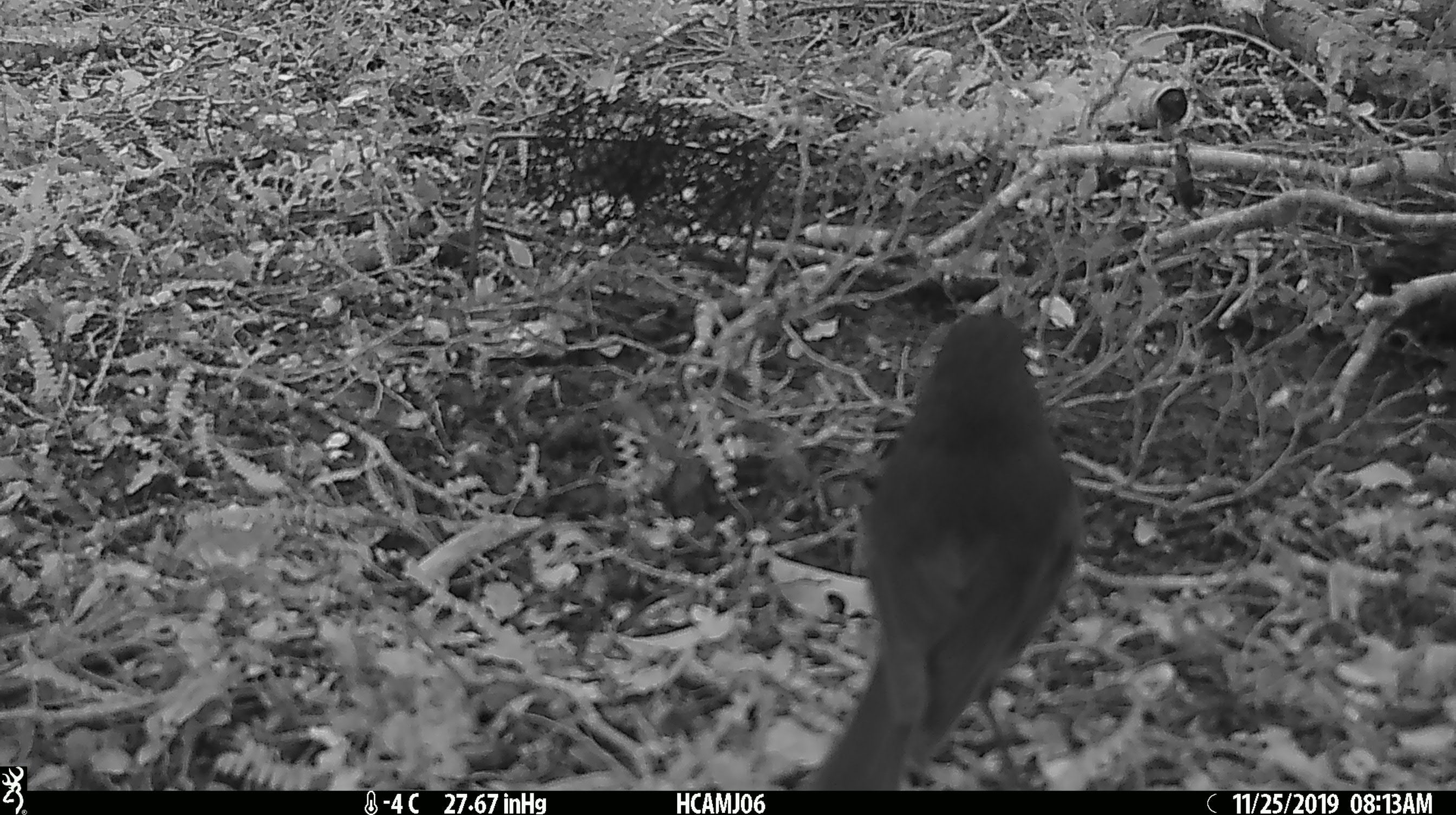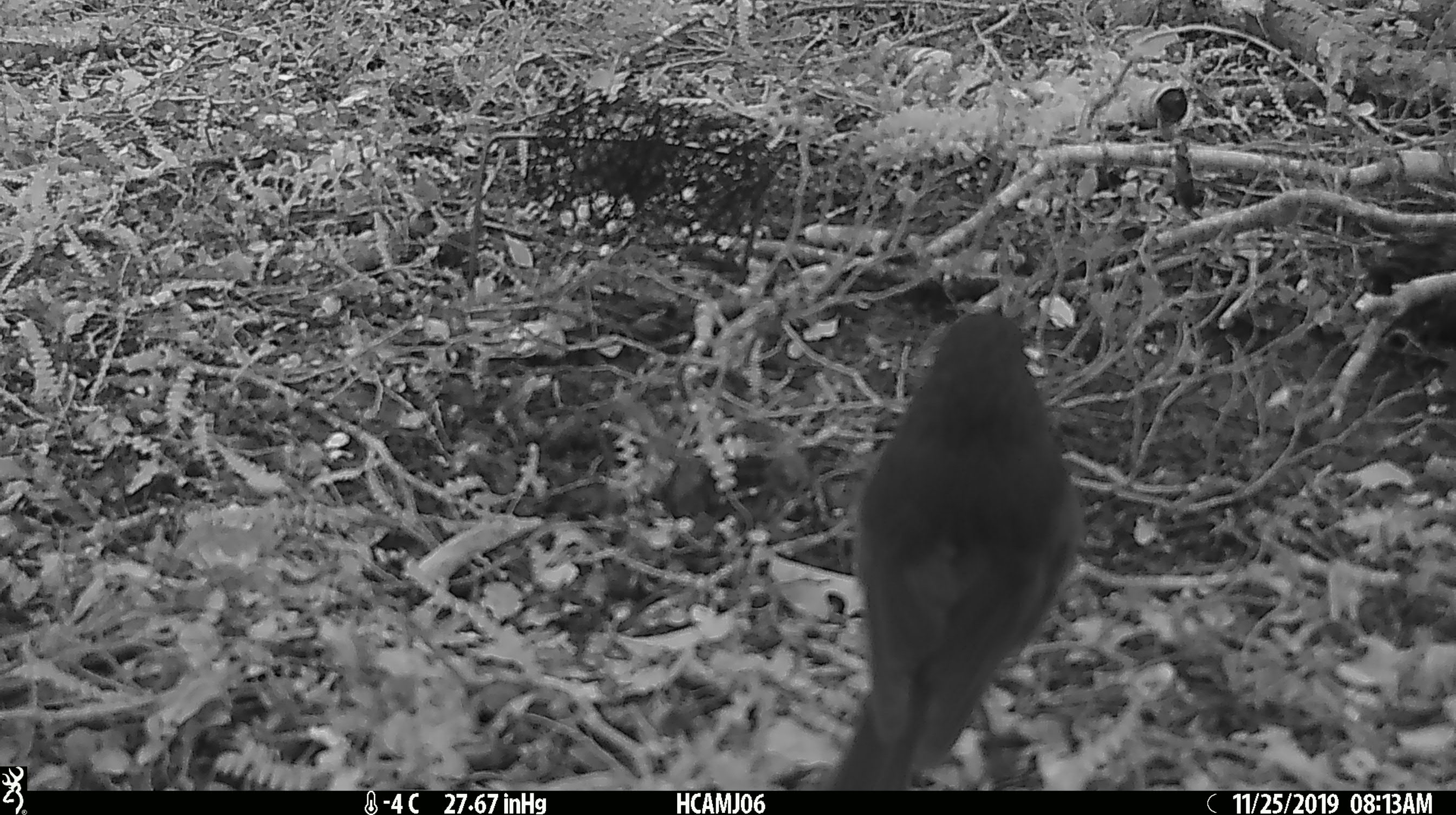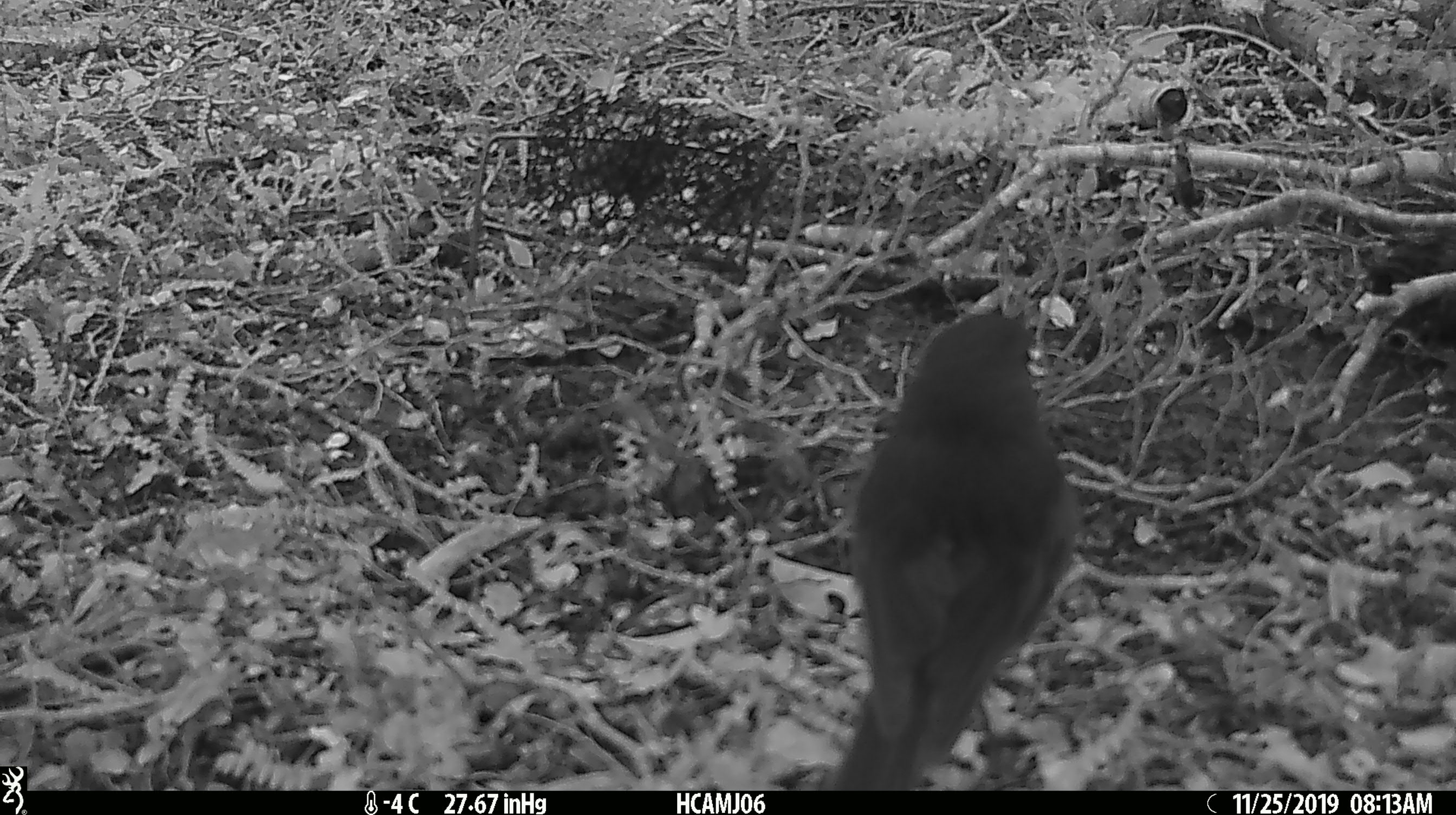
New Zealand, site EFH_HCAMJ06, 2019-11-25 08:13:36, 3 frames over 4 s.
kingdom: Animalia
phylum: Chordata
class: Aves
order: Passeriformes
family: Petroicidae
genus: Petroica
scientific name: Petroica australis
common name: new zealand robin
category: robin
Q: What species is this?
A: Robin (new zealand robin) (Petroica australis).